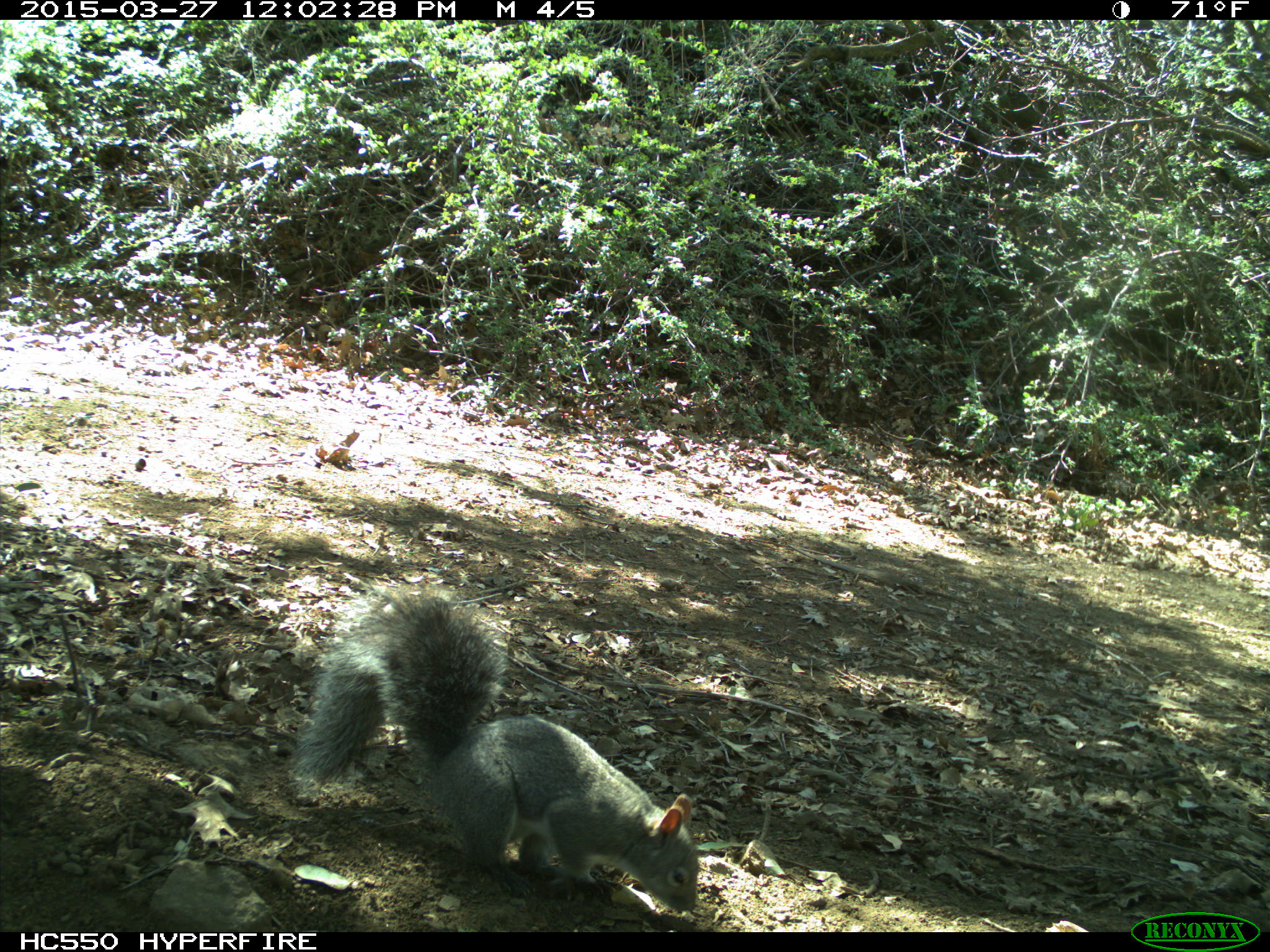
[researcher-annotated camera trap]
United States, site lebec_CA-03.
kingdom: Animalia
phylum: Chordata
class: Mammalia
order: Rodentia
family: Sciuridae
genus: Sciurus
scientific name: Sciurus carolinensis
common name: eastern gray squirrel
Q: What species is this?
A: Sciurus carolinensis (eastern gray squirrel).